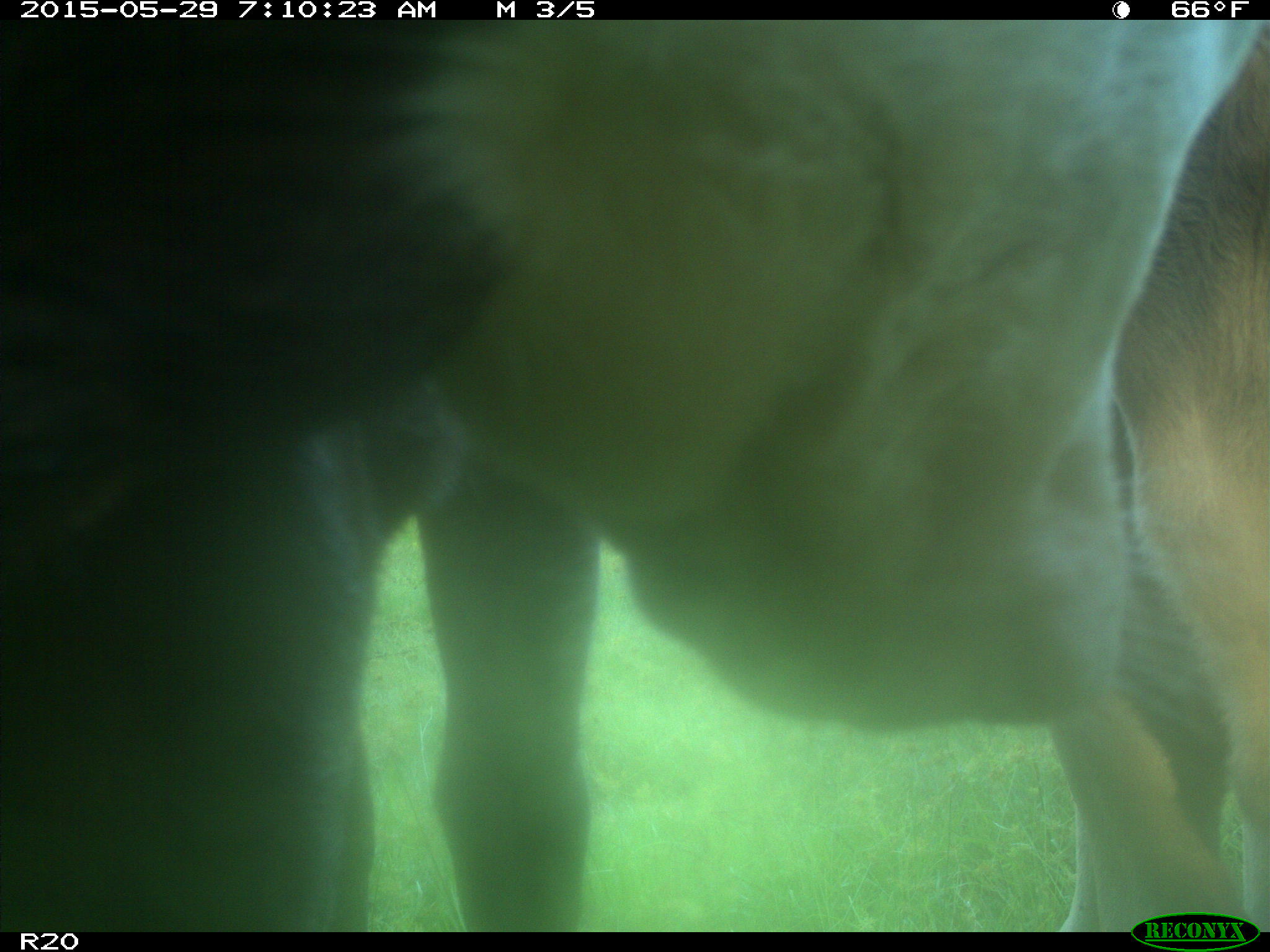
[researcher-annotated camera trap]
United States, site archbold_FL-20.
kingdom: Animalia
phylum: Chordata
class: Mammalia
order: Artiodactyla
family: Bovidae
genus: Bos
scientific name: Bos taurus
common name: domestic cow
Bos taurus (domestic cow).